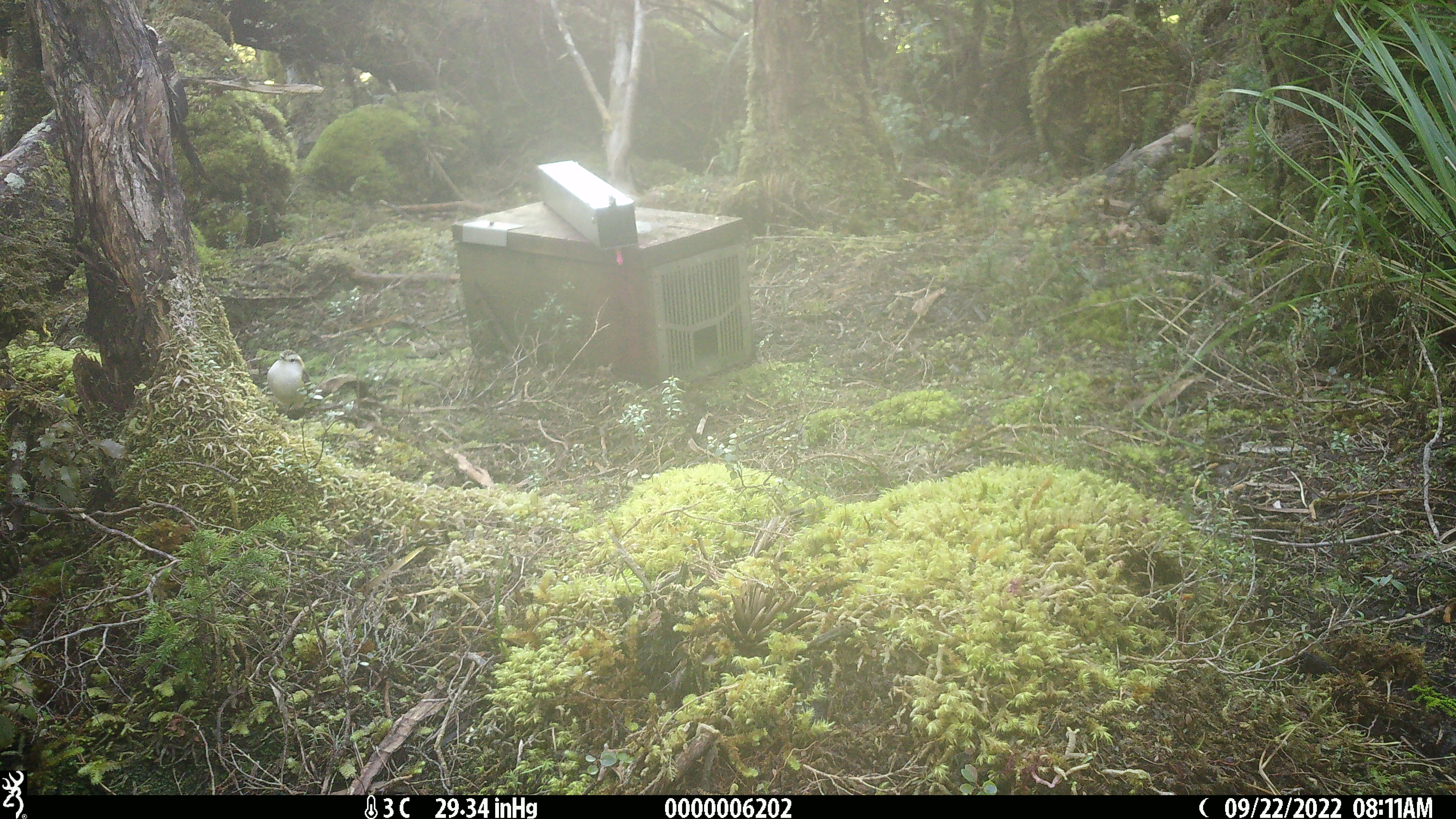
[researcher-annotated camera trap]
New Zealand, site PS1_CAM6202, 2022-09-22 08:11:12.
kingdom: Animalia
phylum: Chordata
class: Aves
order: Passeriformes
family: Acanthisittidae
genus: Acanthisitta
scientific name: Acanthisitta chloris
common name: rifleman